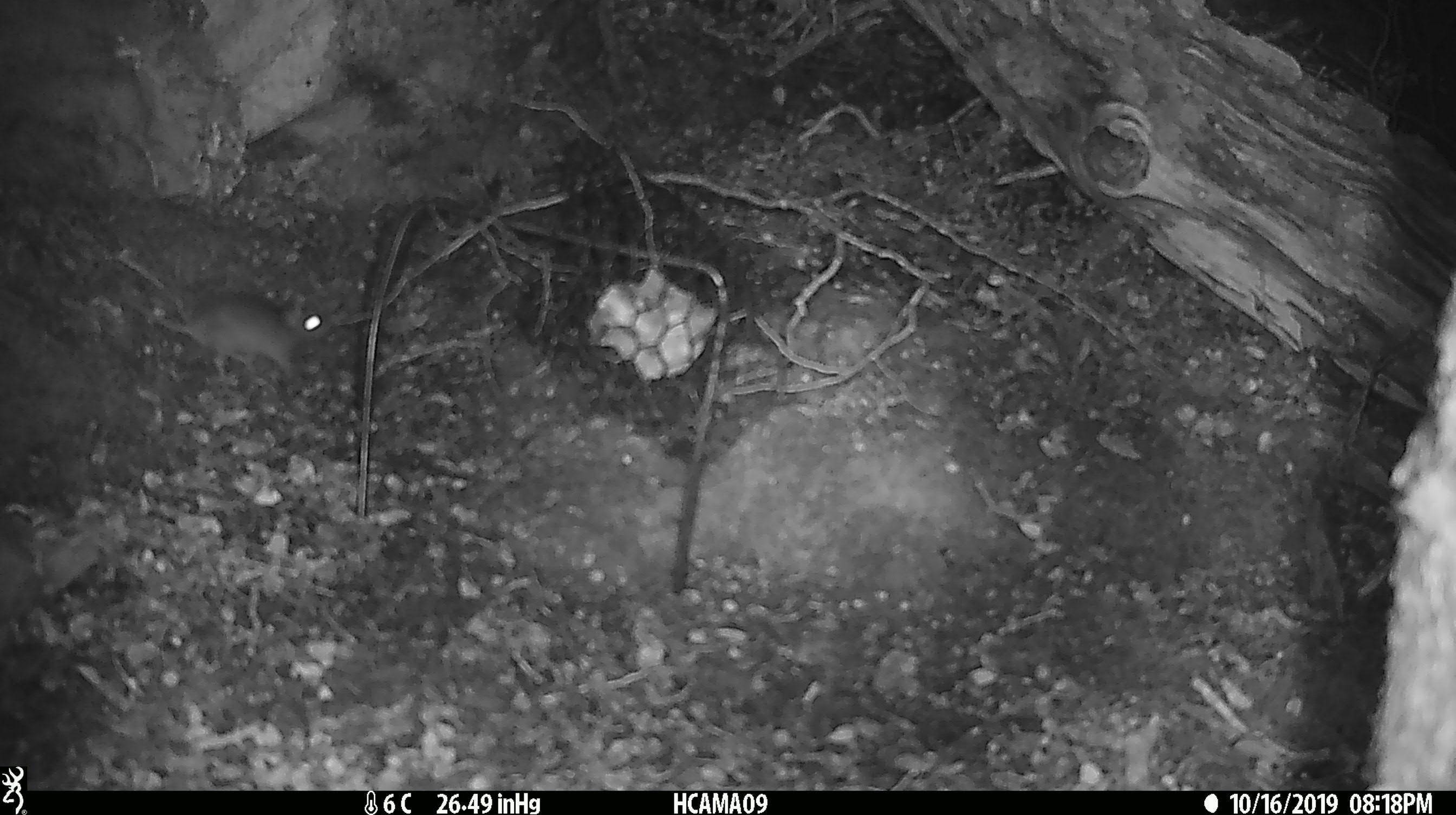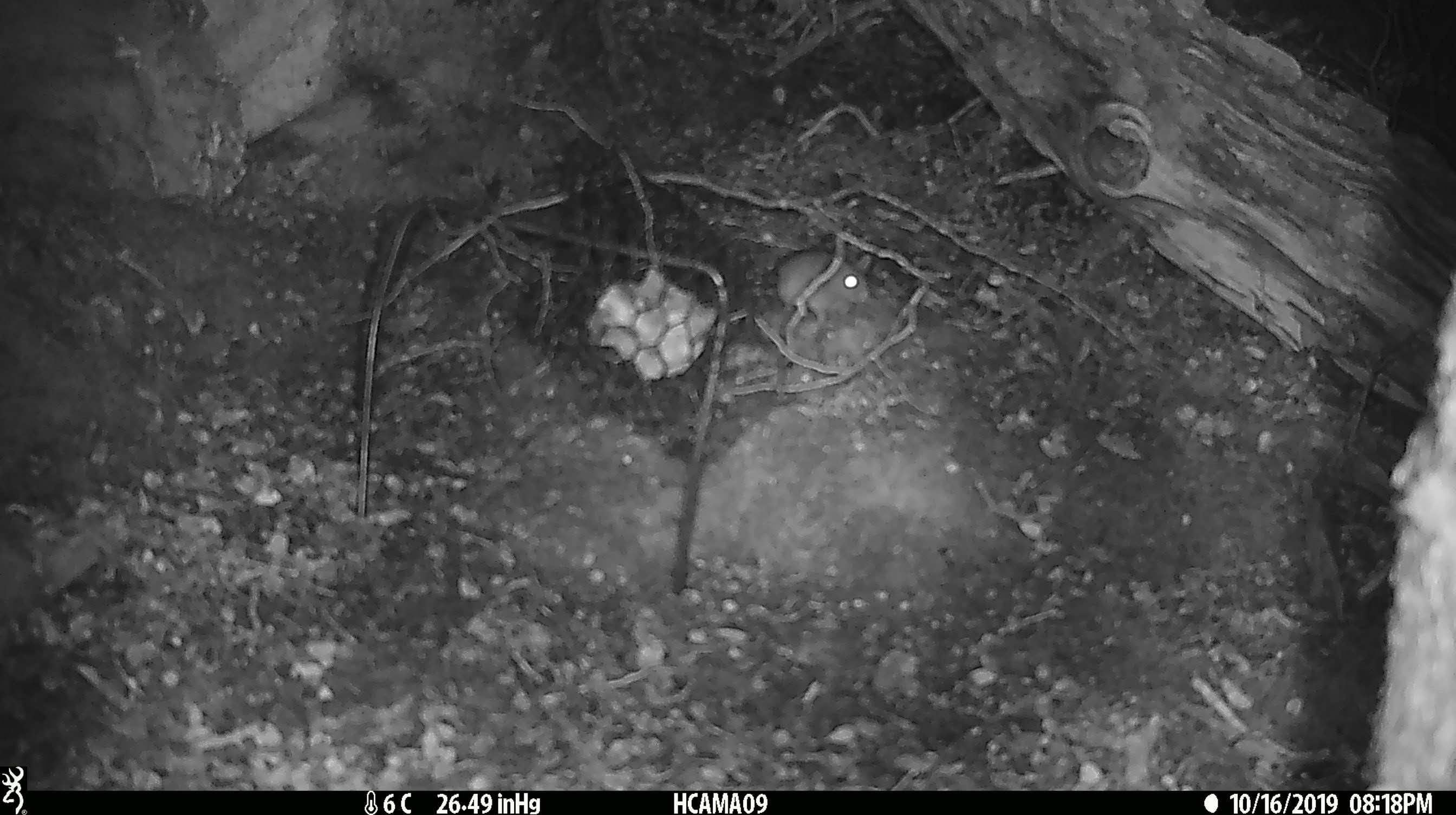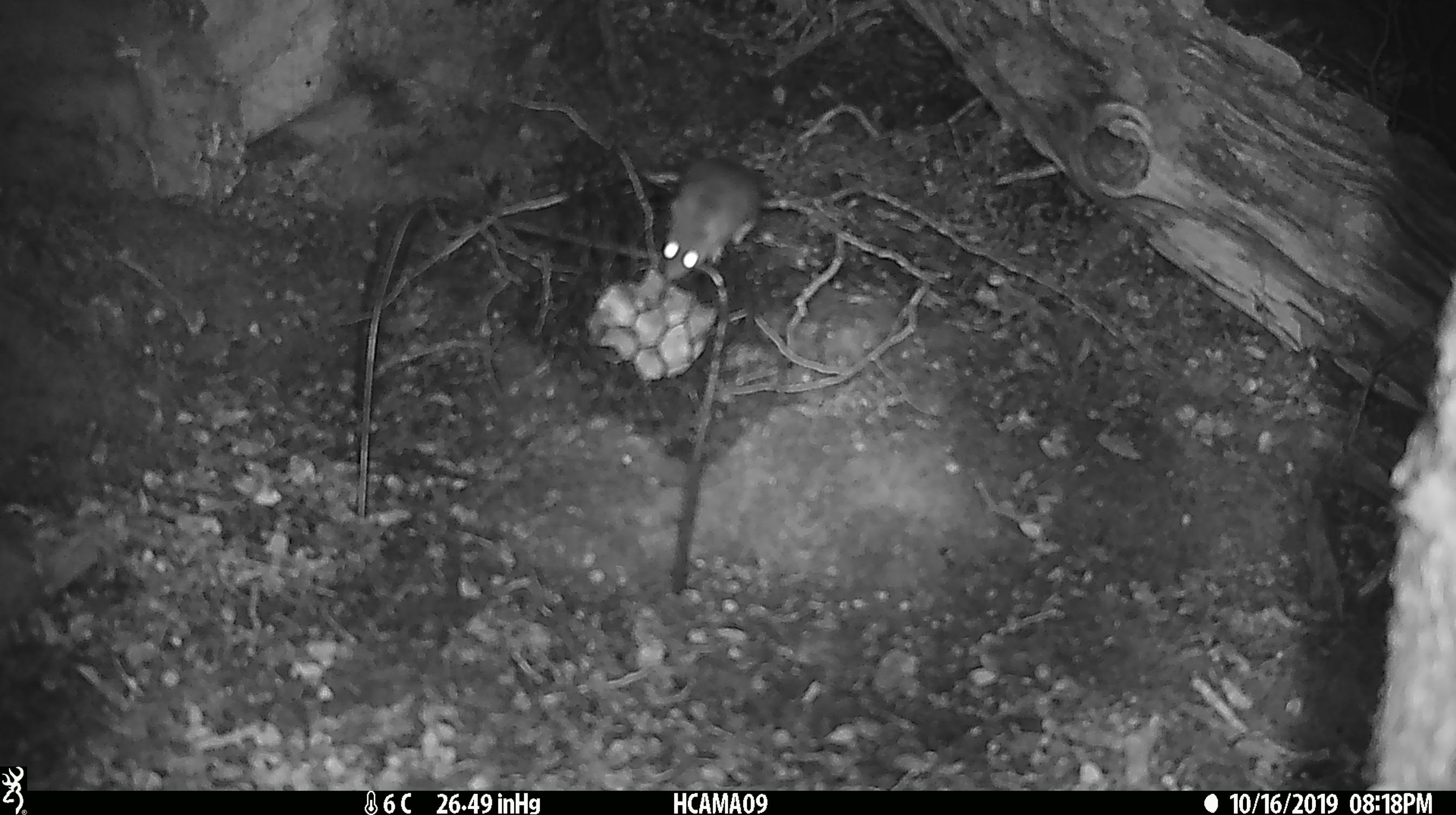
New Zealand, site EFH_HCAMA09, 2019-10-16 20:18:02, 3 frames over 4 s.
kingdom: Animalia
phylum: Chordata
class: Mammalia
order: Rodentia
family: Muridae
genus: Mus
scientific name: Mus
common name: mouse